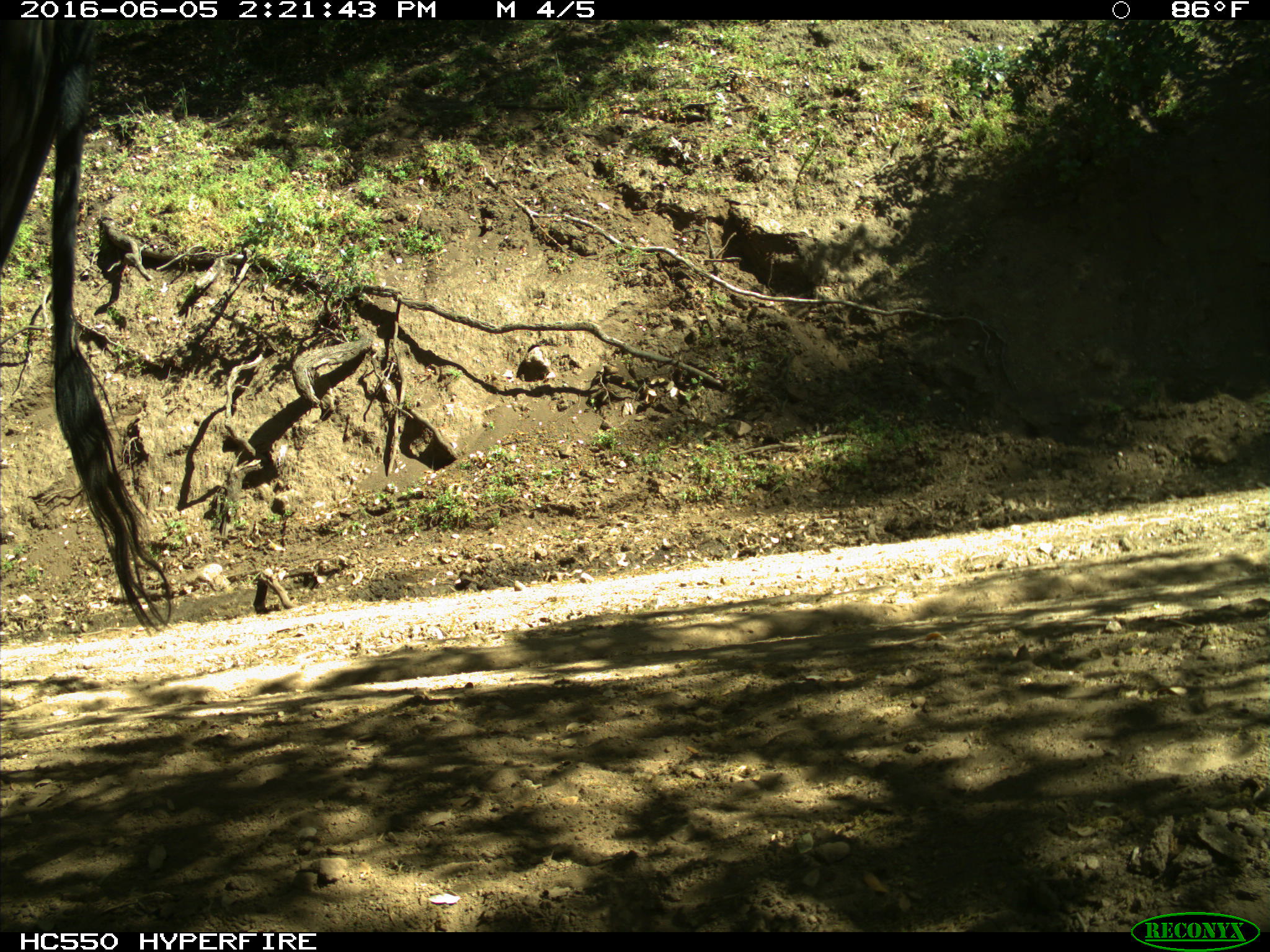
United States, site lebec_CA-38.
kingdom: Animalia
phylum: Chordata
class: Mammalia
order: Artiodactyla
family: Bovidae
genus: Bos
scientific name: Bos taurus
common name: domestic cow